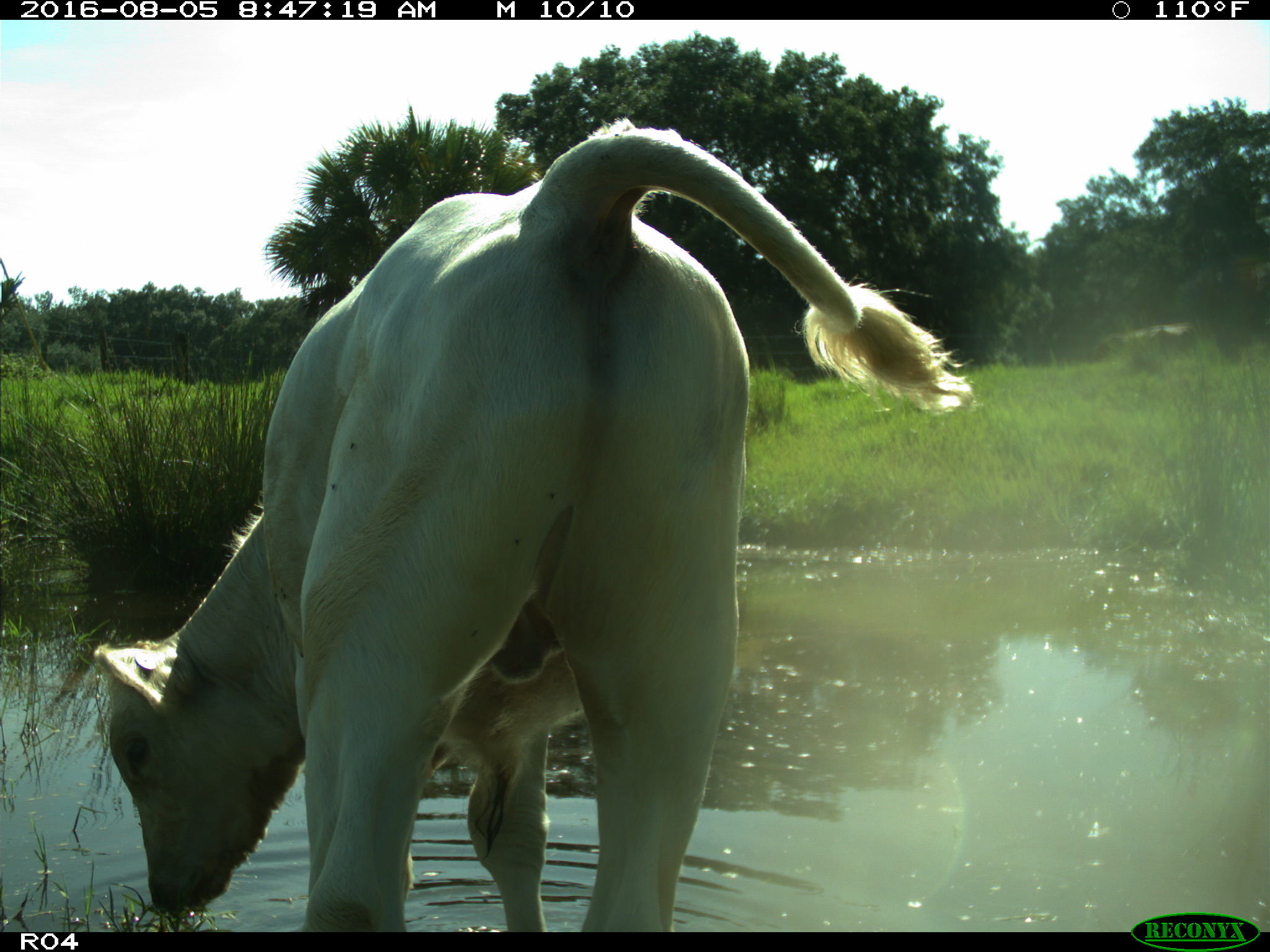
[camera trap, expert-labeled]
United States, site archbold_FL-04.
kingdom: Animalia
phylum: Chordata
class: Mammalia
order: Artiodactyla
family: Bovidae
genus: Bos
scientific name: Bos taurus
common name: domestic cow